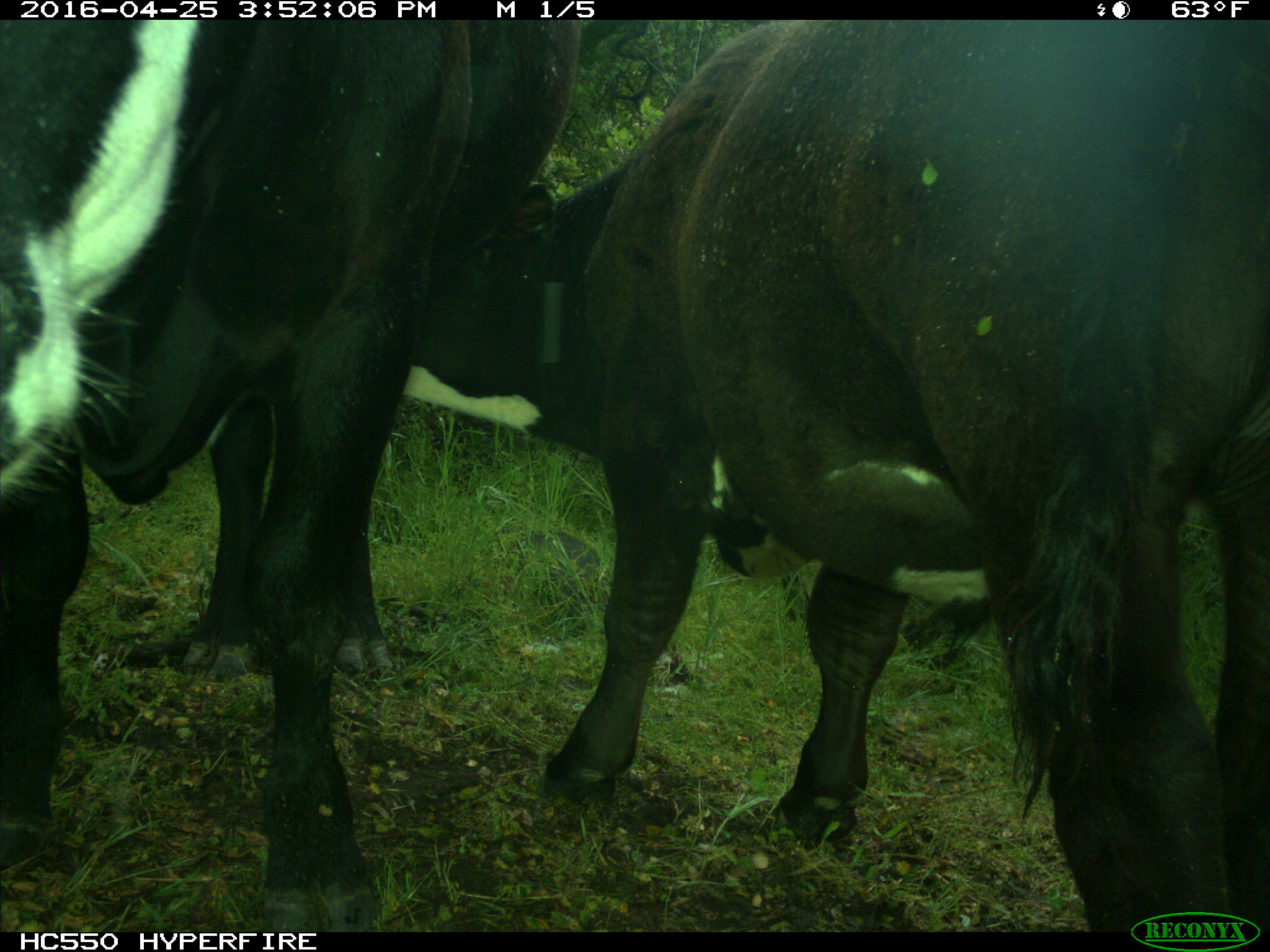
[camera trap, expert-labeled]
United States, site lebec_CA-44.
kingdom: Animalia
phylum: Chordata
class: Mammalia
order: Artiodactyla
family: Bovidae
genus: Bos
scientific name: Bos taurus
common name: domestic cow